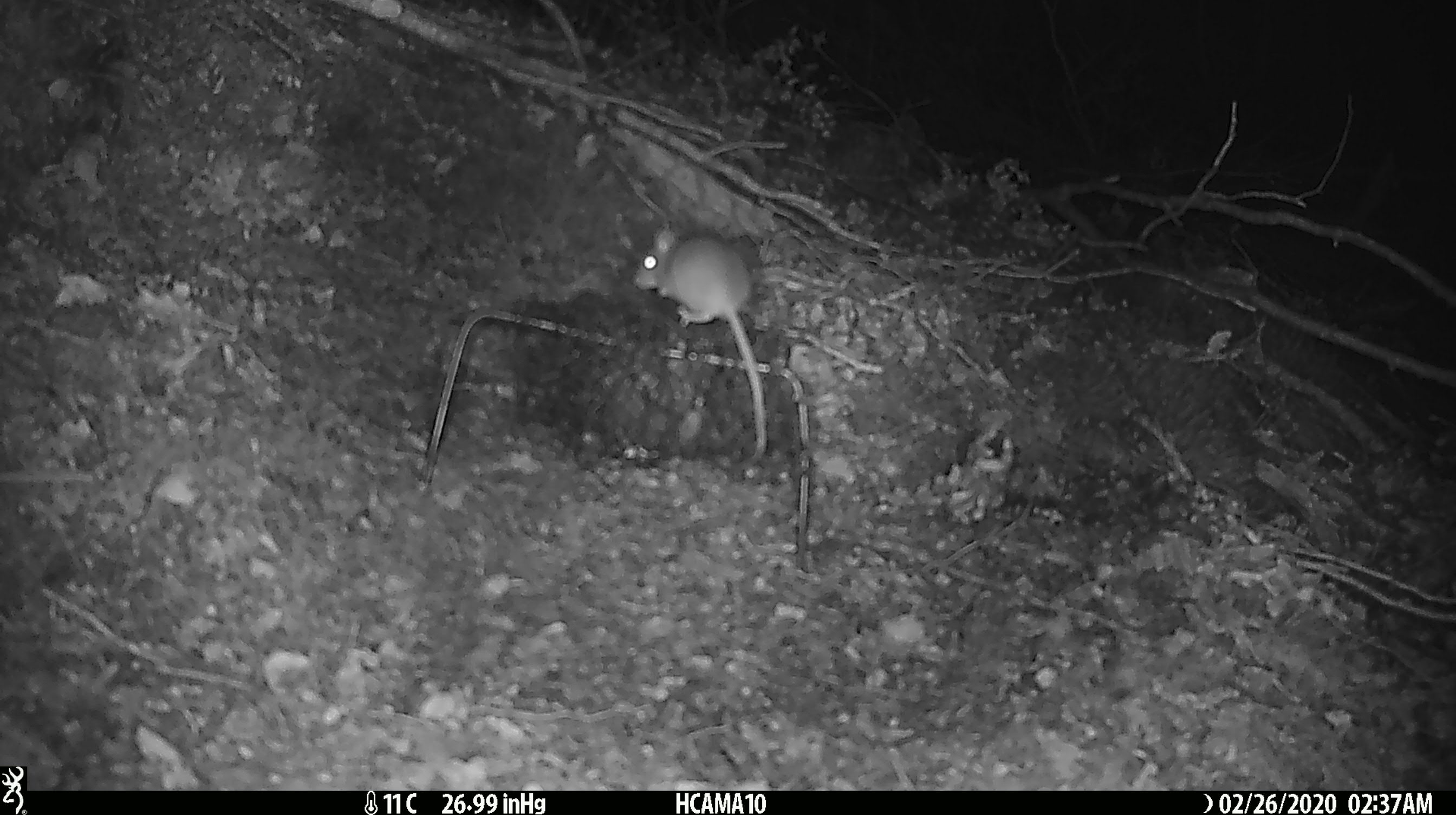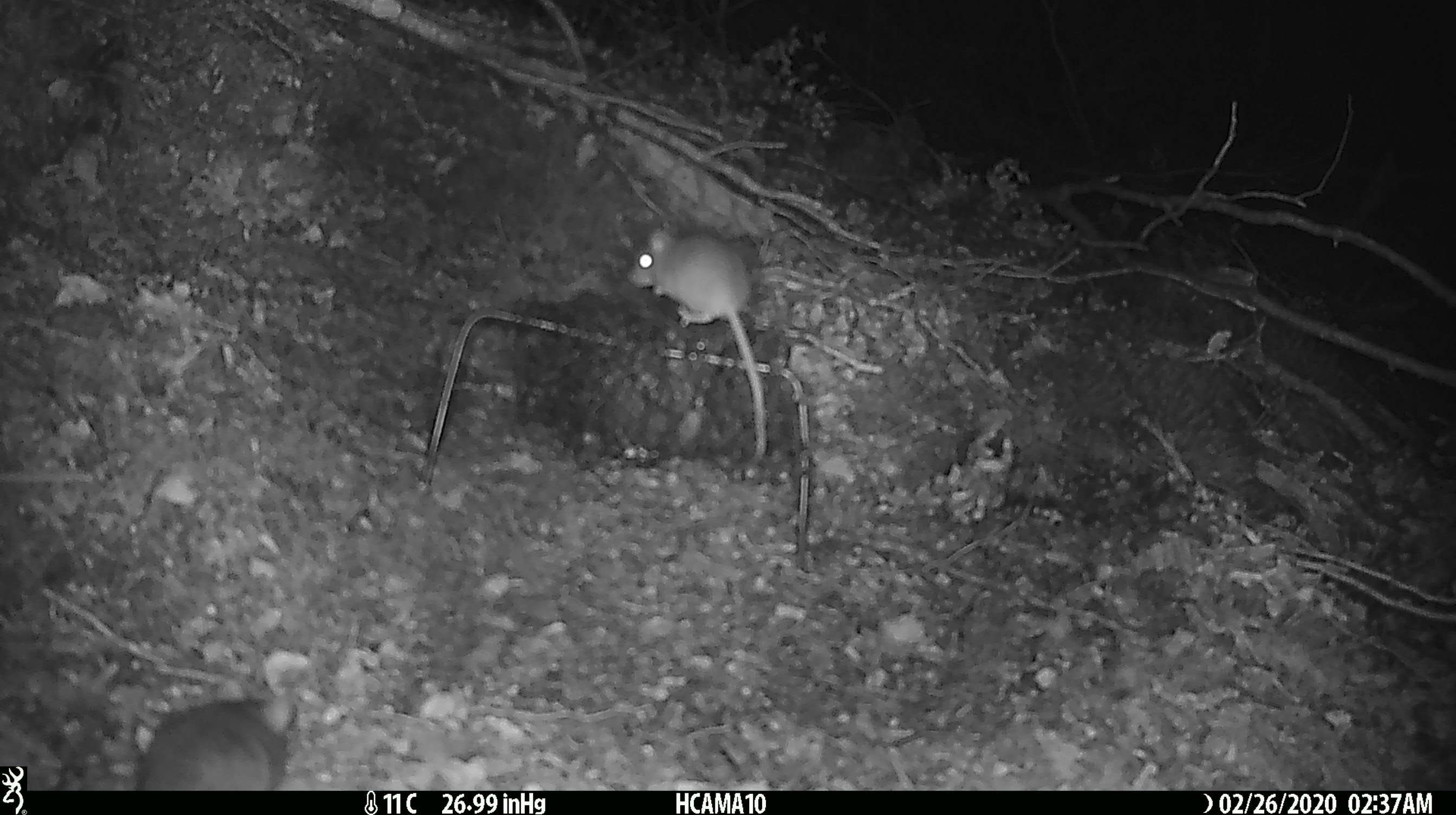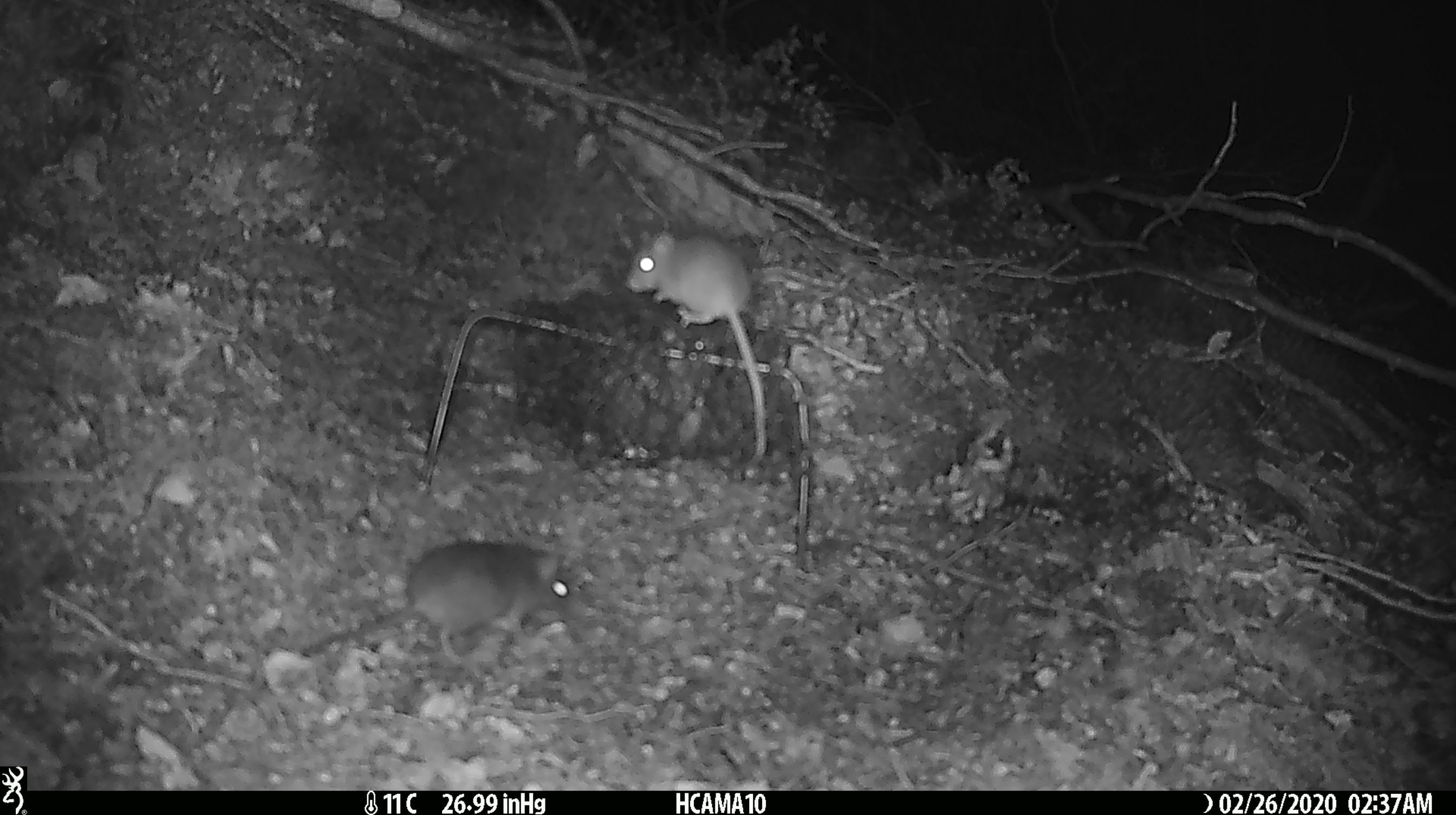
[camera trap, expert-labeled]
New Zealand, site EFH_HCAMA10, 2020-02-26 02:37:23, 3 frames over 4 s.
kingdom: Animalia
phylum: Chordata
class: Mammalia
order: Rodentia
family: Muridae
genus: Mus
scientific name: Mus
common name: mouse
Mouse (Mus).